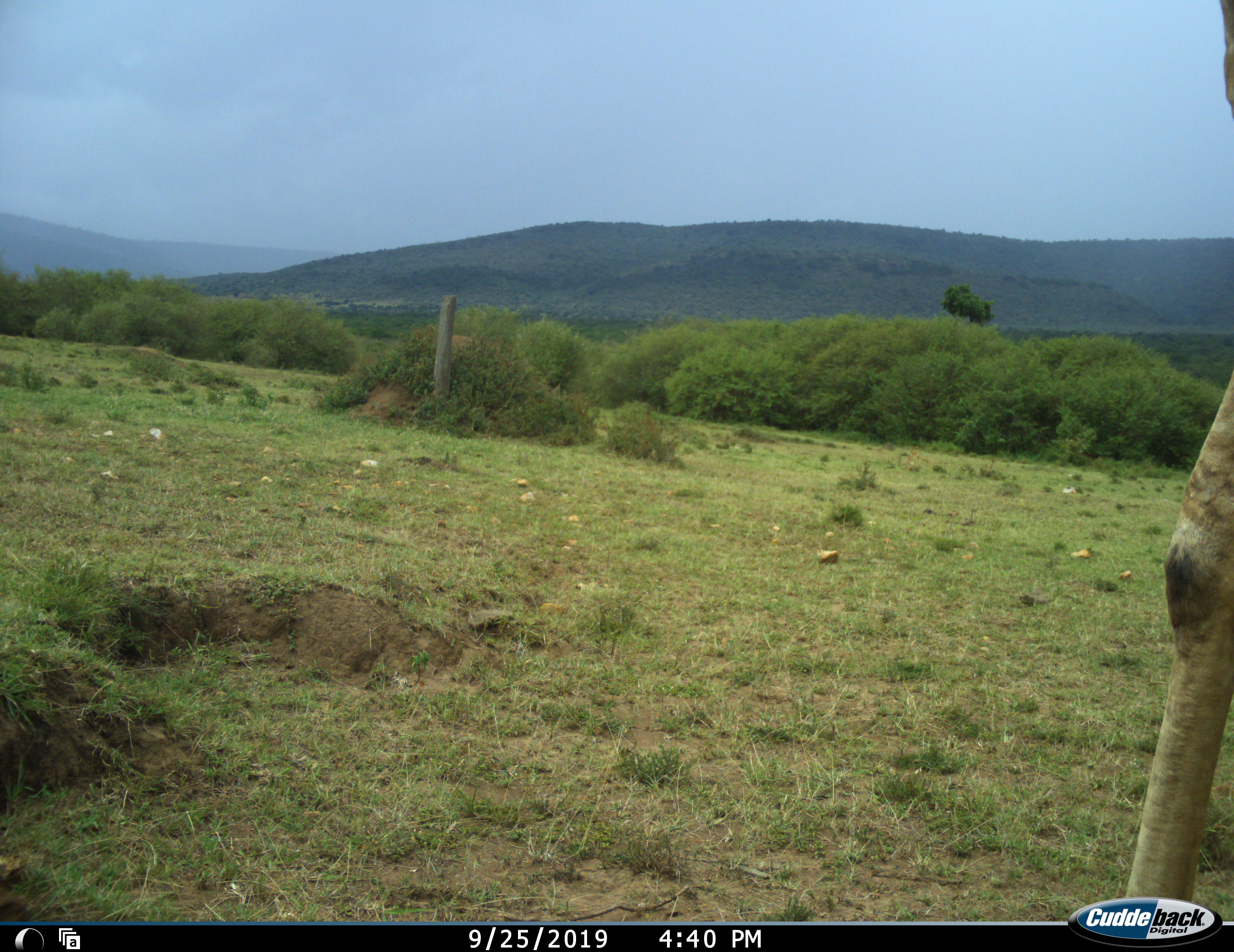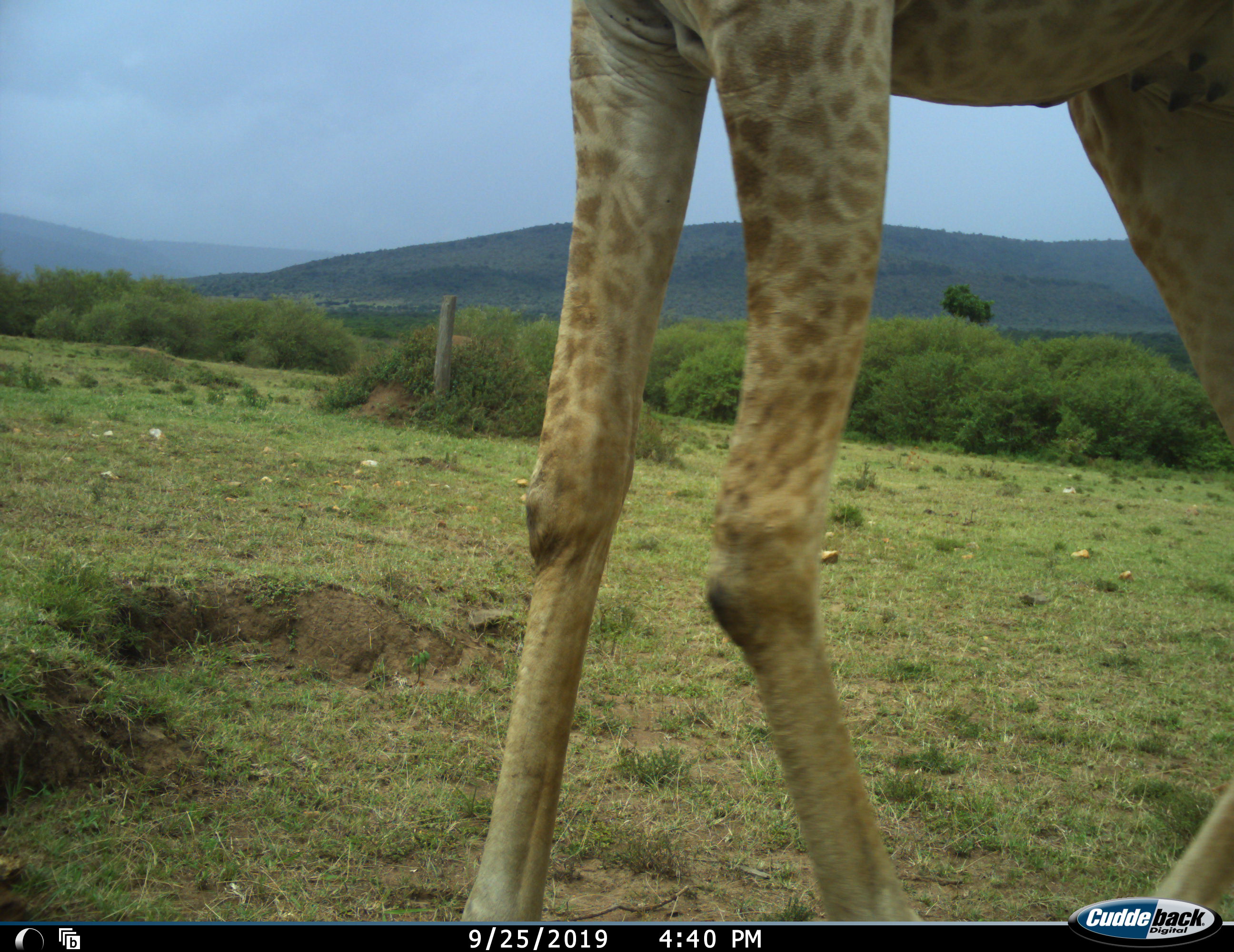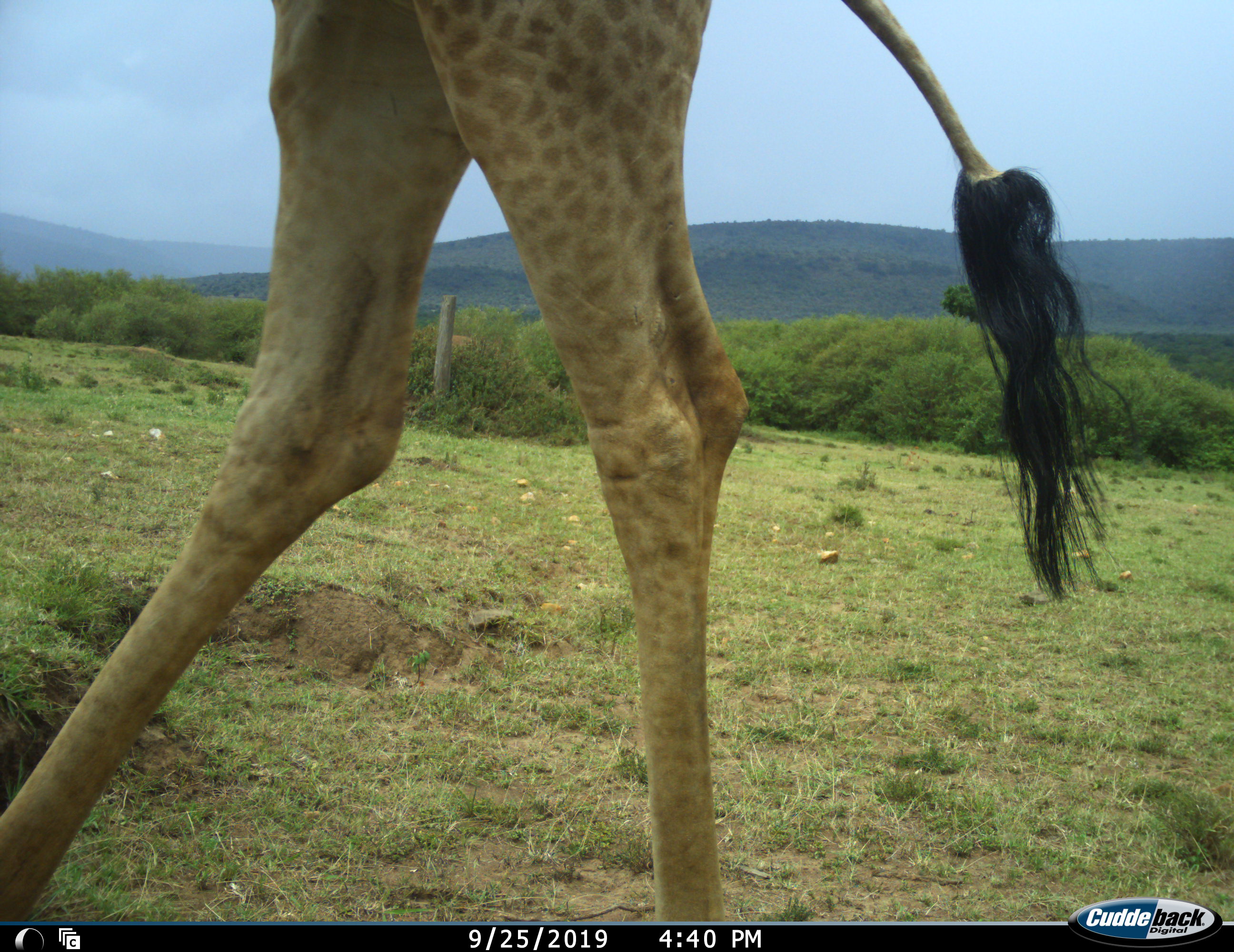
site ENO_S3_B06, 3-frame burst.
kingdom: Animalia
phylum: Chordata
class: Mammalia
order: Artiodactyla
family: Giraffidae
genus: Giraffa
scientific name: Giraffa camelopardalis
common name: giraffe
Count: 1.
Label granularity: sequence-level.